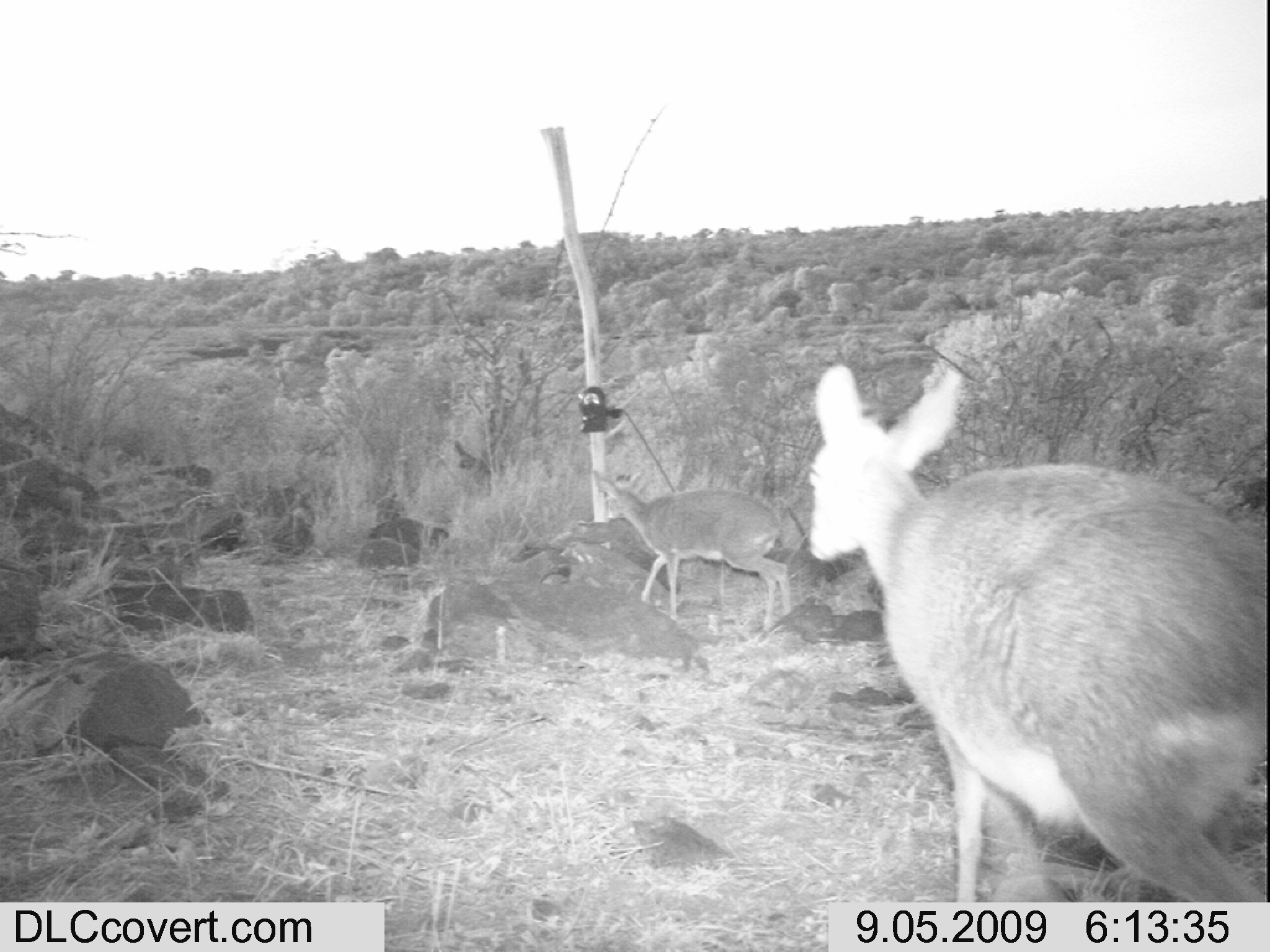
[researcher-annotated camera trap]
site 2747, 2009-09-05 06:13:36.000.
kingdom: Animalia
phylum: Chordata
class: Mammalia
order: Artiodactyla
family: Bovidae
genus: Madoqua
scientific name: Madoqua guentheri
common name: günther's dik-dik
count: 2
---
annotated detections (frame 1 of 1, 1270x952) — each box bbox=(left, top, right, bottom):
madoqua guentheri: bbox=(805, 364, 1267, 901); bbox=(590, 466, 792, 634)